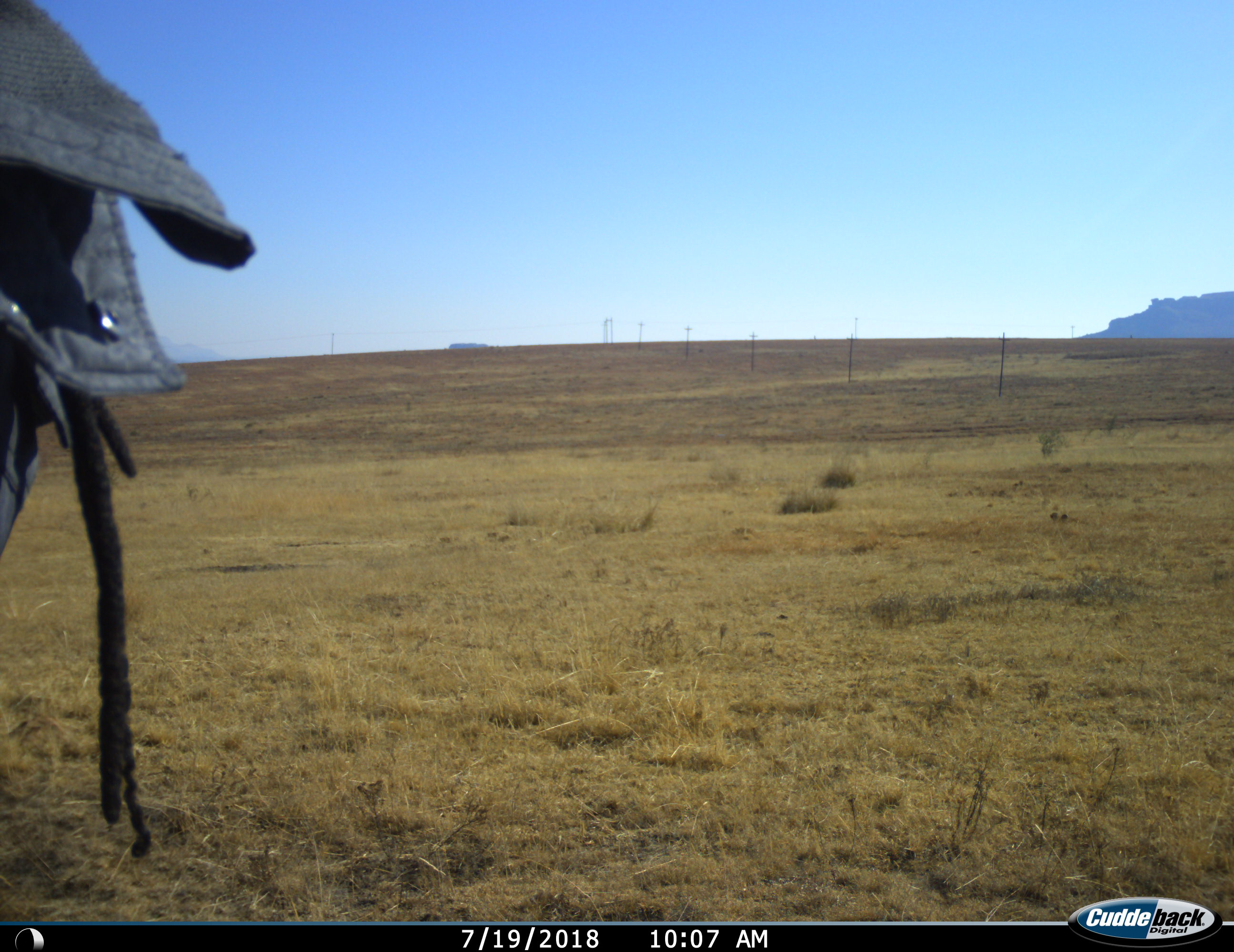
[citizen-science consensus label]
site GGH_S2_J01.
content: unidentified animal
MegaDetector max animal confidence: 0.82